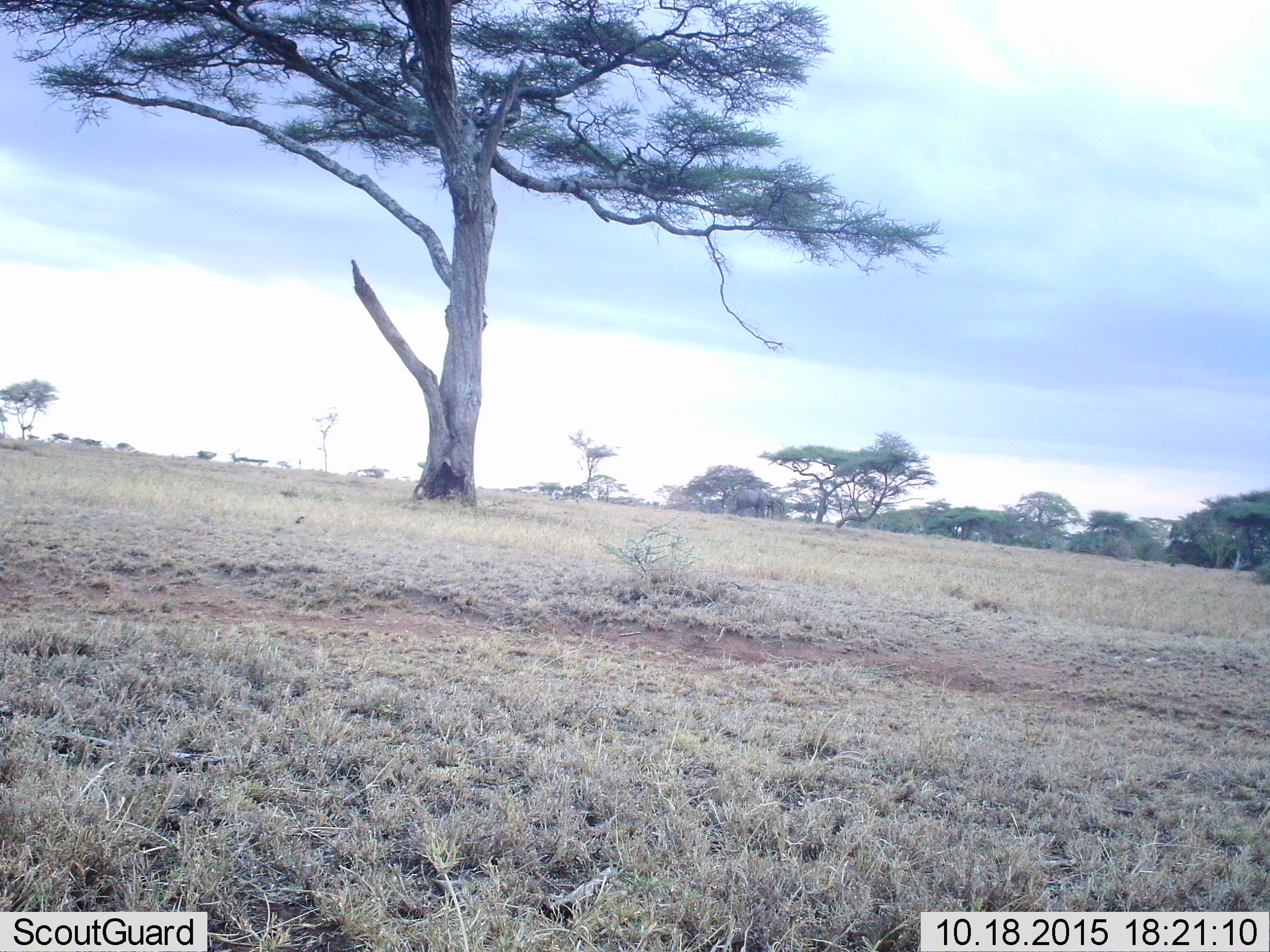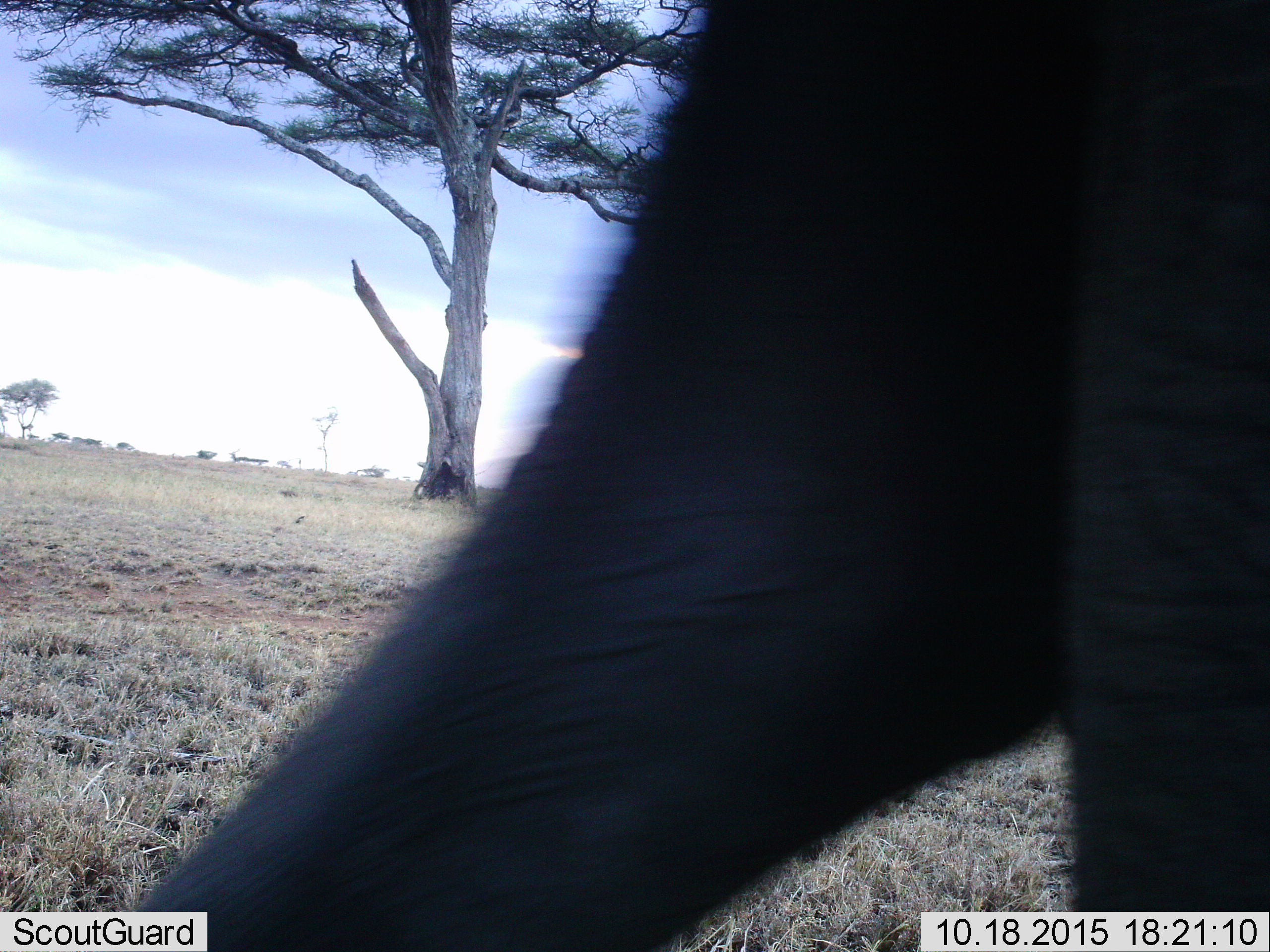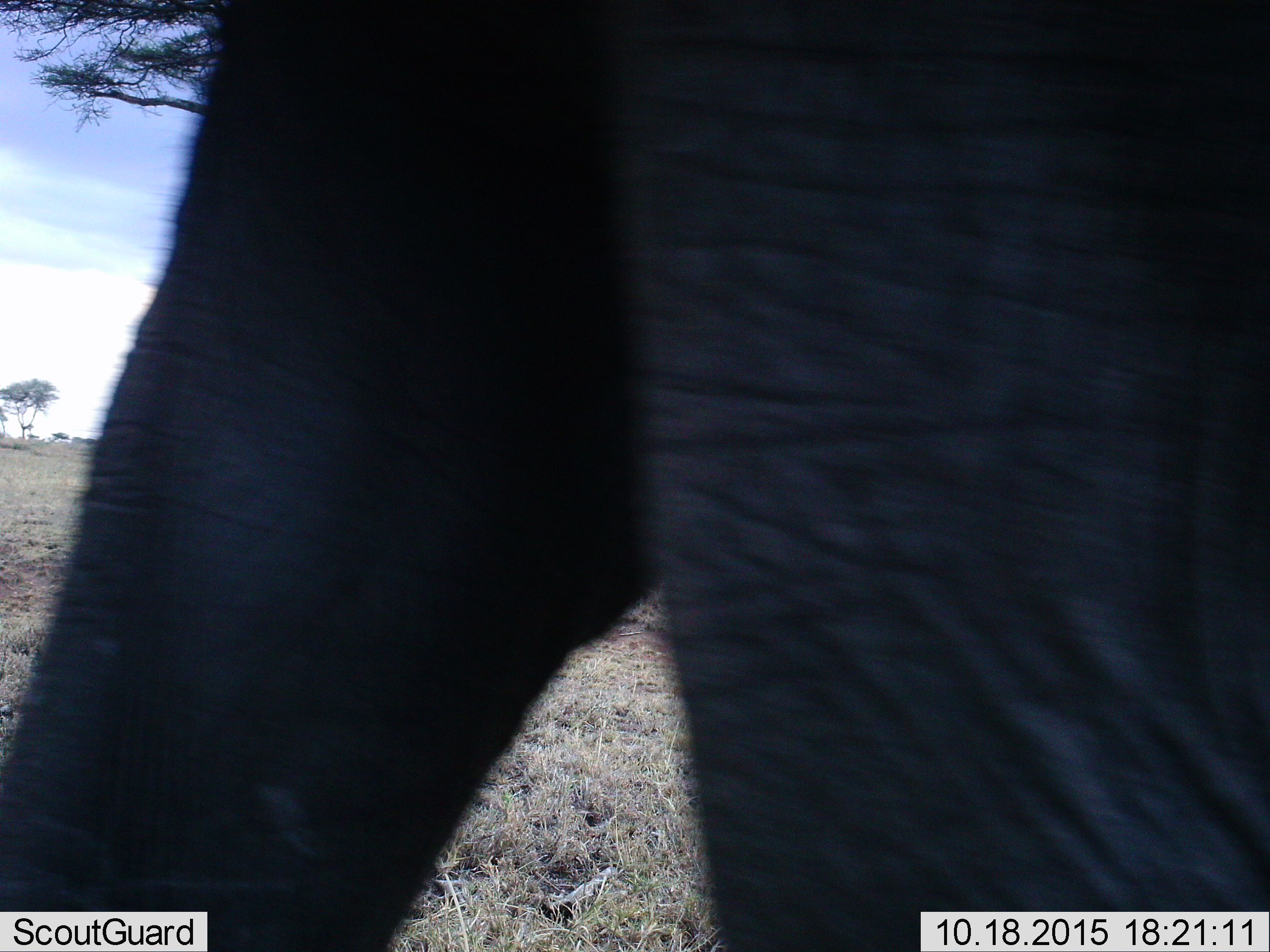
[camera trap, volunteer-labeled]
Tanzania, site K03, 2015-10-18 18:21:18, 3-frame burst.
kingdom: Animalia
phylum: Chordata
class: Mammalia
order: Proboscidea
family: Elephantidae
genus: Loxodonta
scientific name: Loxodonta africana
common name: african bush elephant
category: elephant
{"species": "elephant (african bush elephant) (Loxodonta africana)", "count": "1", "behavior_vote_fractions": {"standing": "60%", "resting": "0%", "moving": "100%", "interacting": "0%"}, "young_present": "0%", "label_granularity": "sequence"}